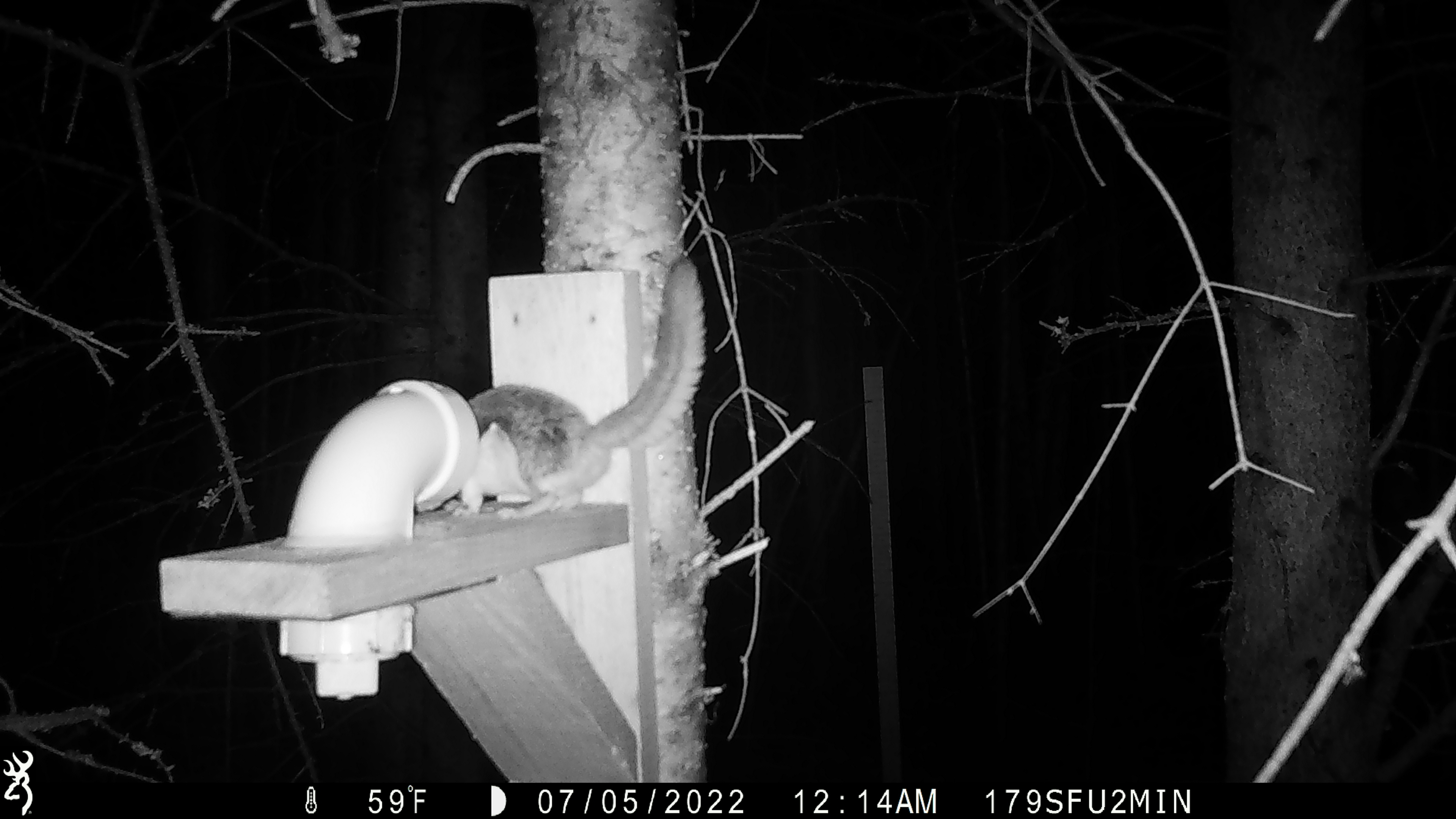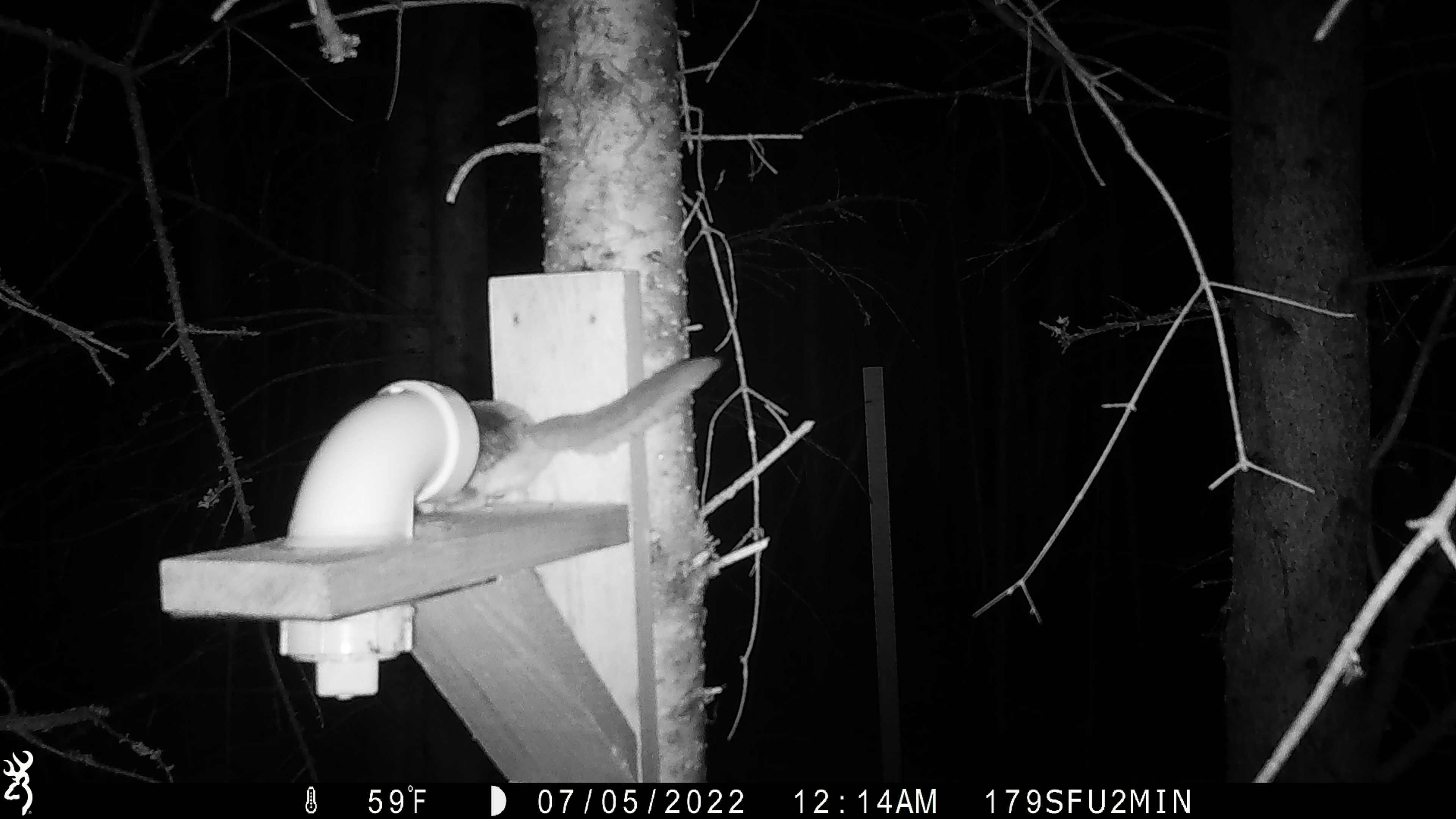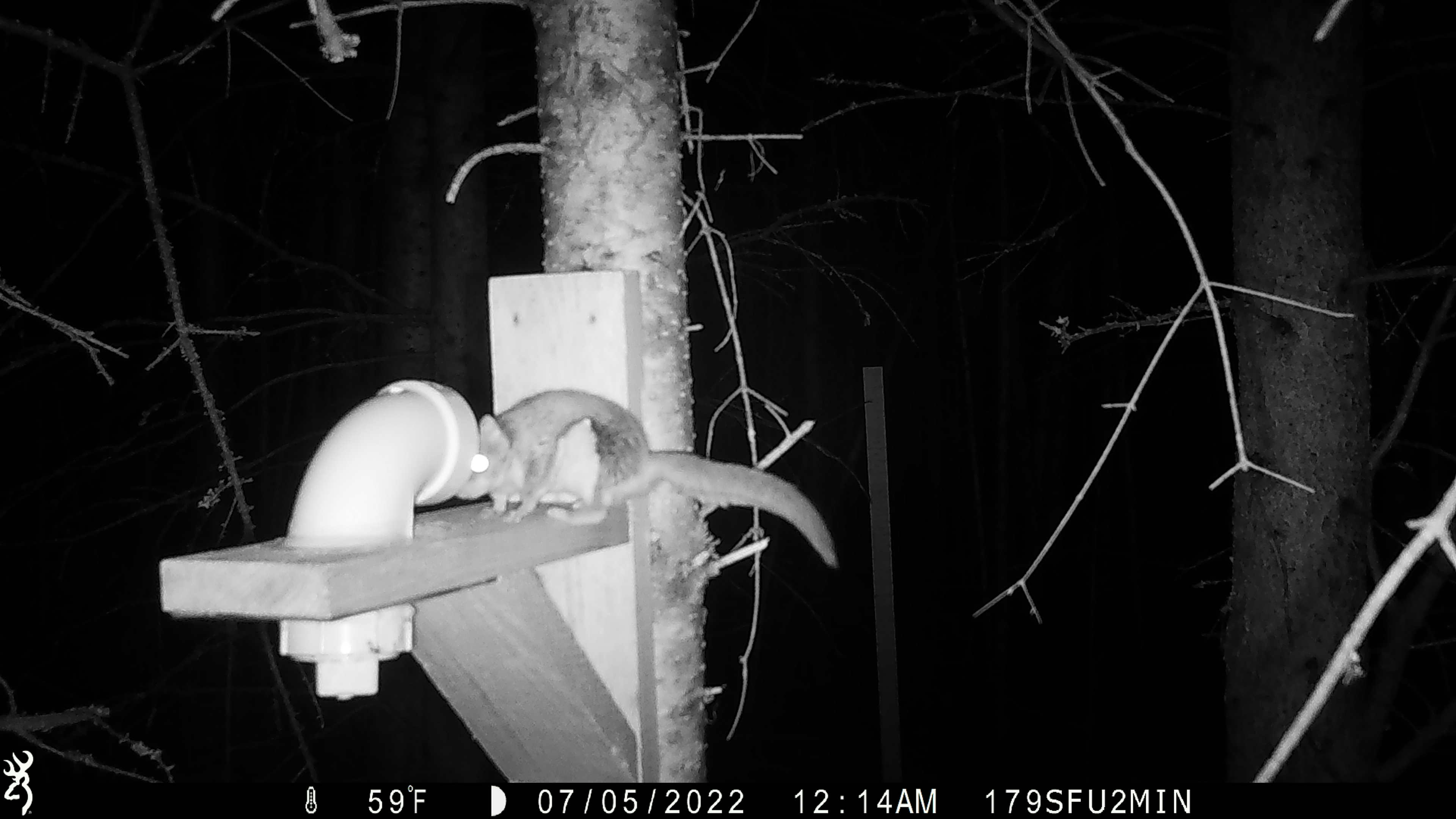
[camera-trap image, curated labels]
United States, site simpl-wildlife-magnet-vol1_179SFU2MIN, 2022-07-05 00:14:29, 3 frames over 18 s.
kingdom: Animalia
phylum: Chordata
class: Mammalia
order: Rodentia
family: Sciuridae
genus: Glaucomys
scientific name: Glaucomys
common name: flying squirrel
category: flying squirrel sp.